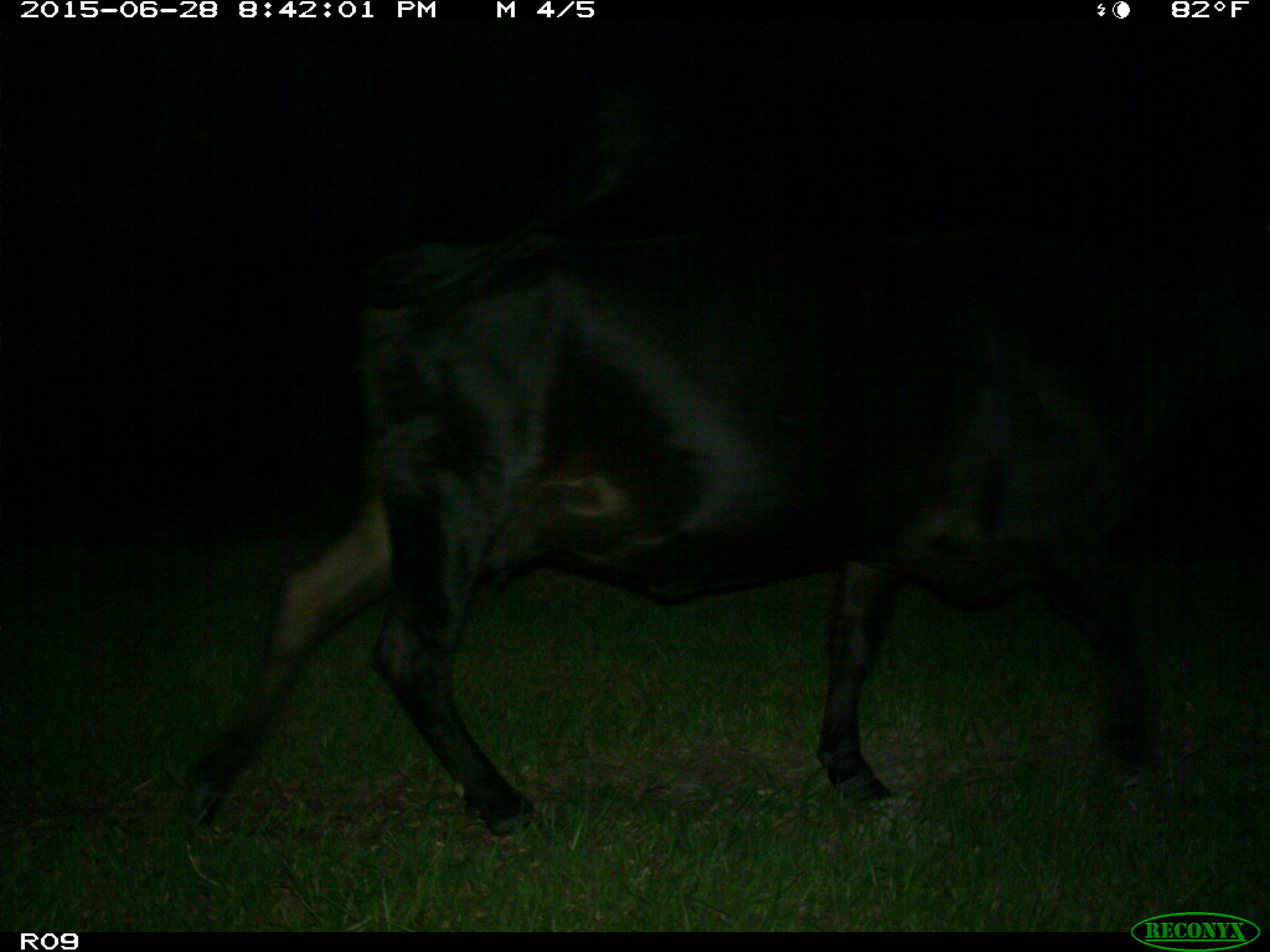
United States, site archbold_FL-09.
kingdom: Animalia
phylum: Chordata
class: Mammalia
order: Artiodactyla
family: Bovidae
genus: Bos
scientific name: Bos taurus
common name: domestic cow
Bos taurus (domestic cow).